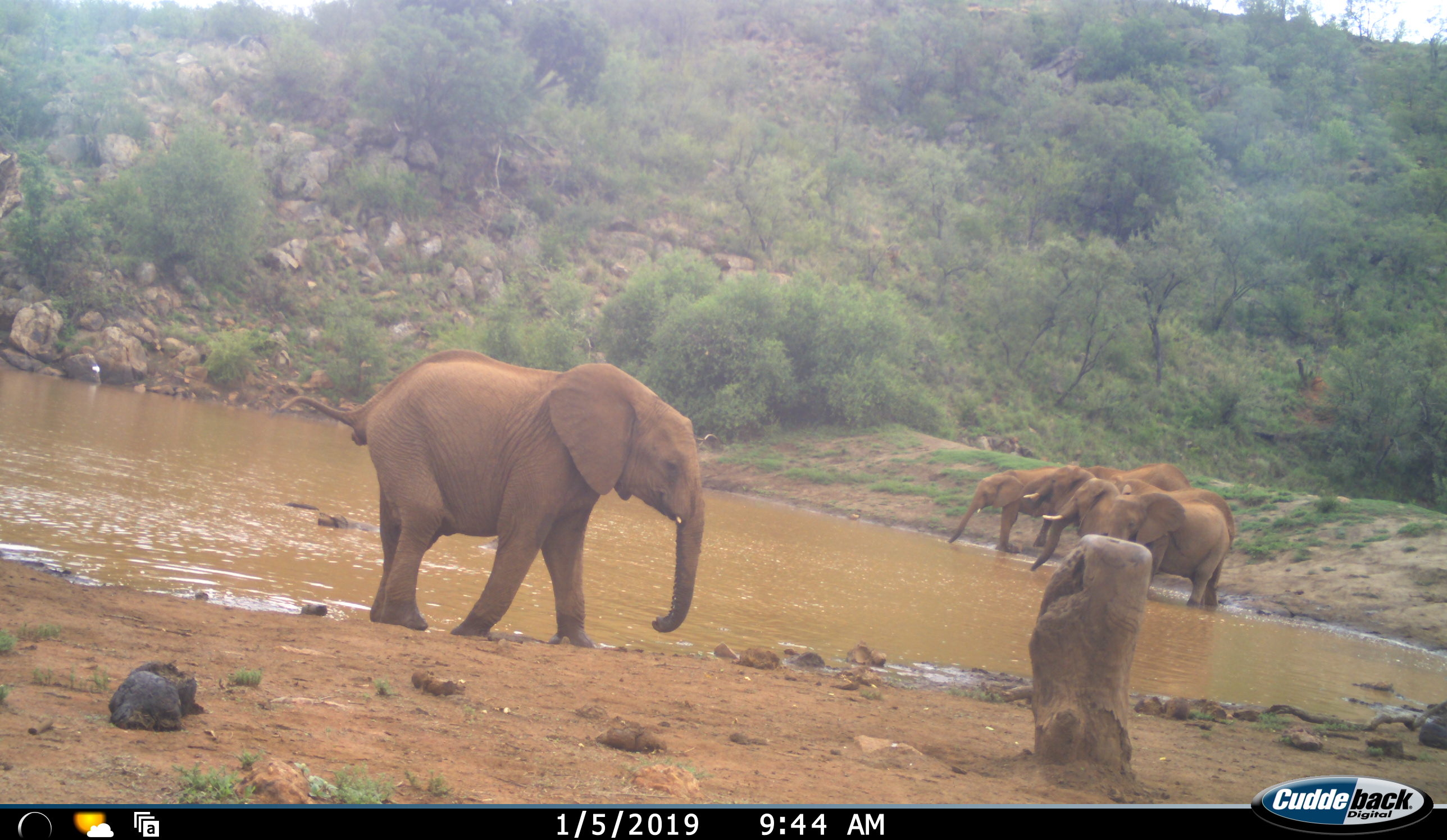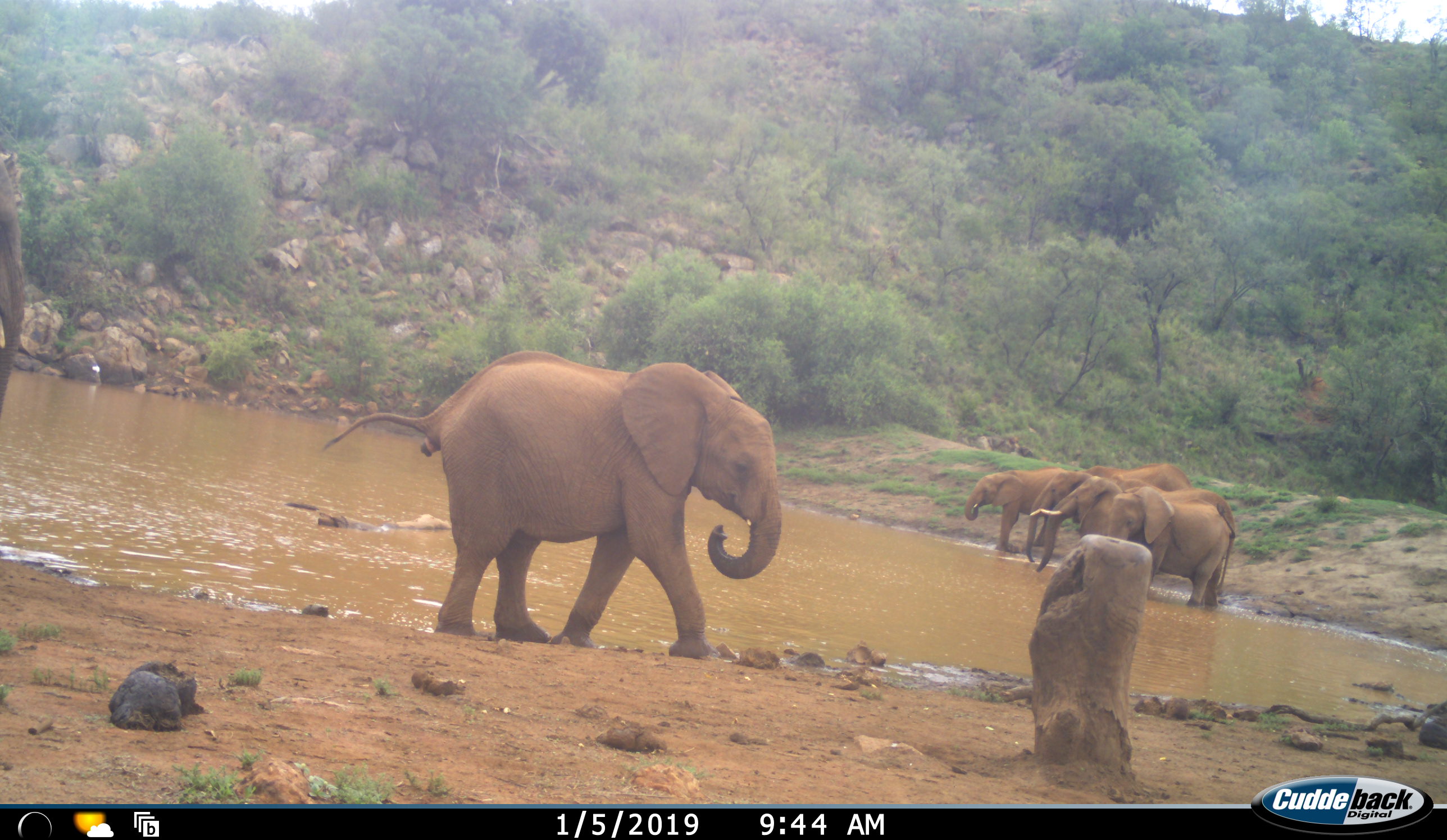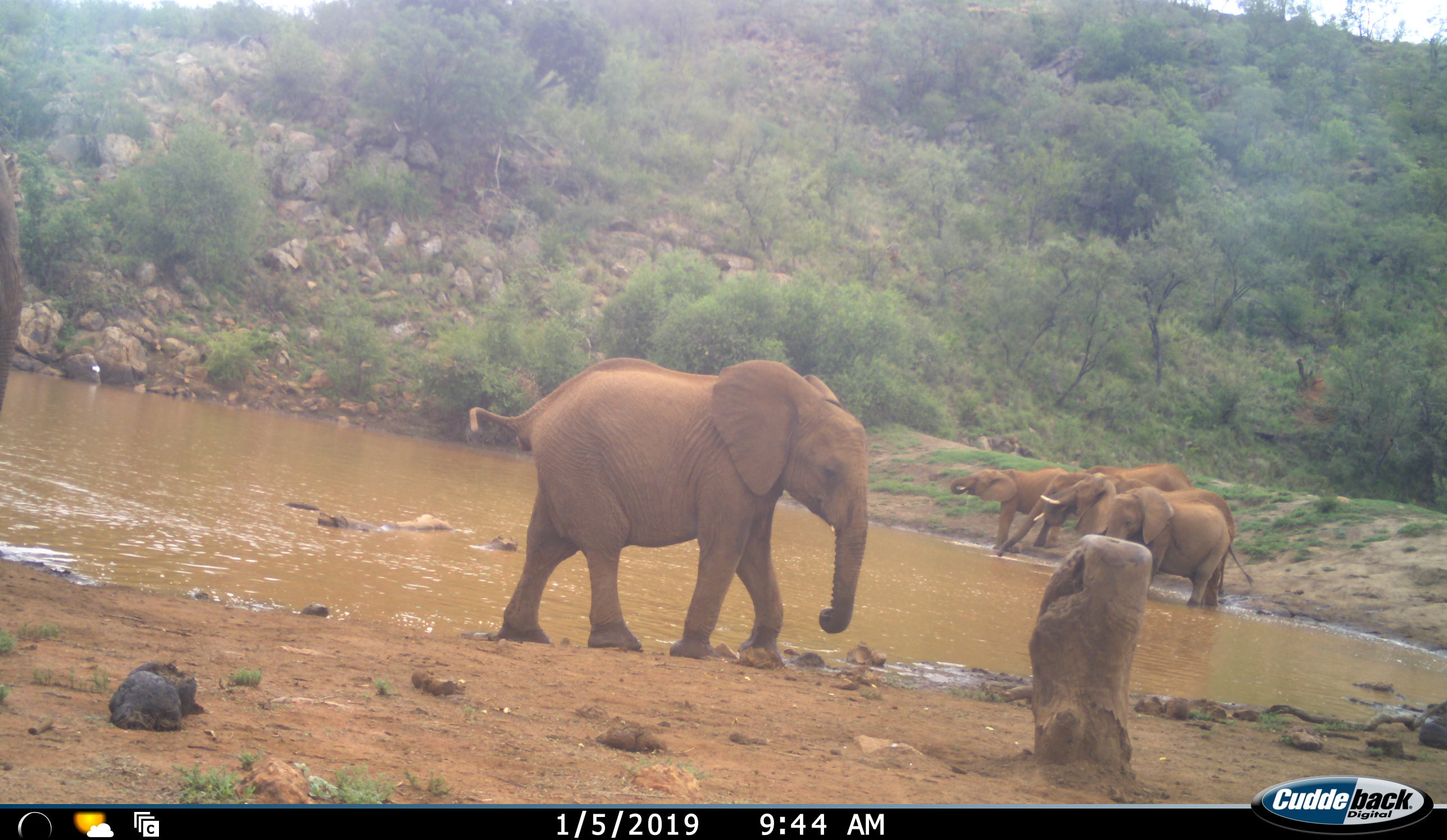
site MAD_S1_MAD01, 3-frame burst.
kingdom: Animalia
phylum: Chordata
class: Mammalia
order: Proboscidea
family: Elephantidae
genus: Loxodonta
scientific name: Loxodonta africana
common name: african bush elephant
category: elephant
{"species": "elephant (african bush elephant) (Loxodonta africana)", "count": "6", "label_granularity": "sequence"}